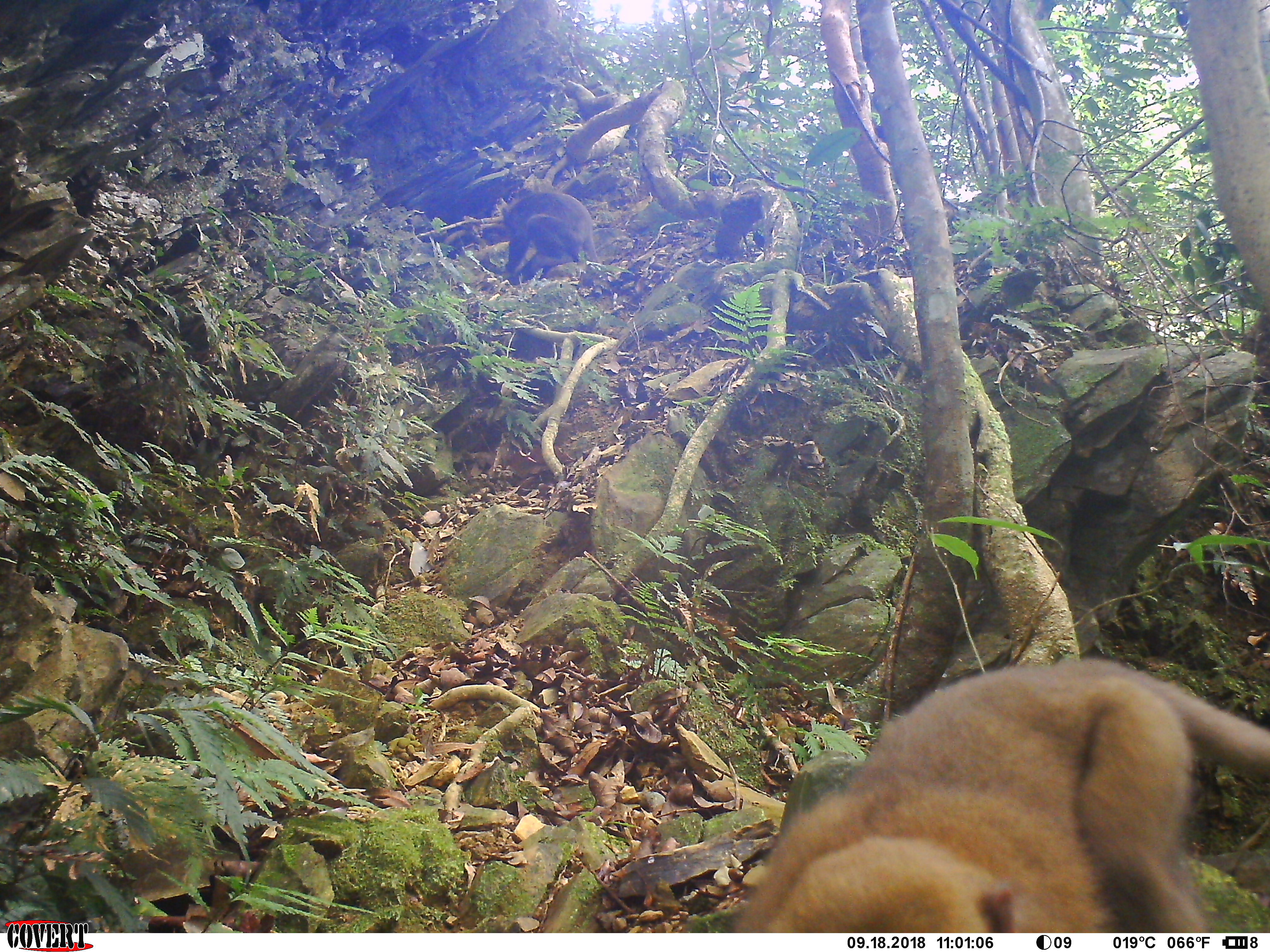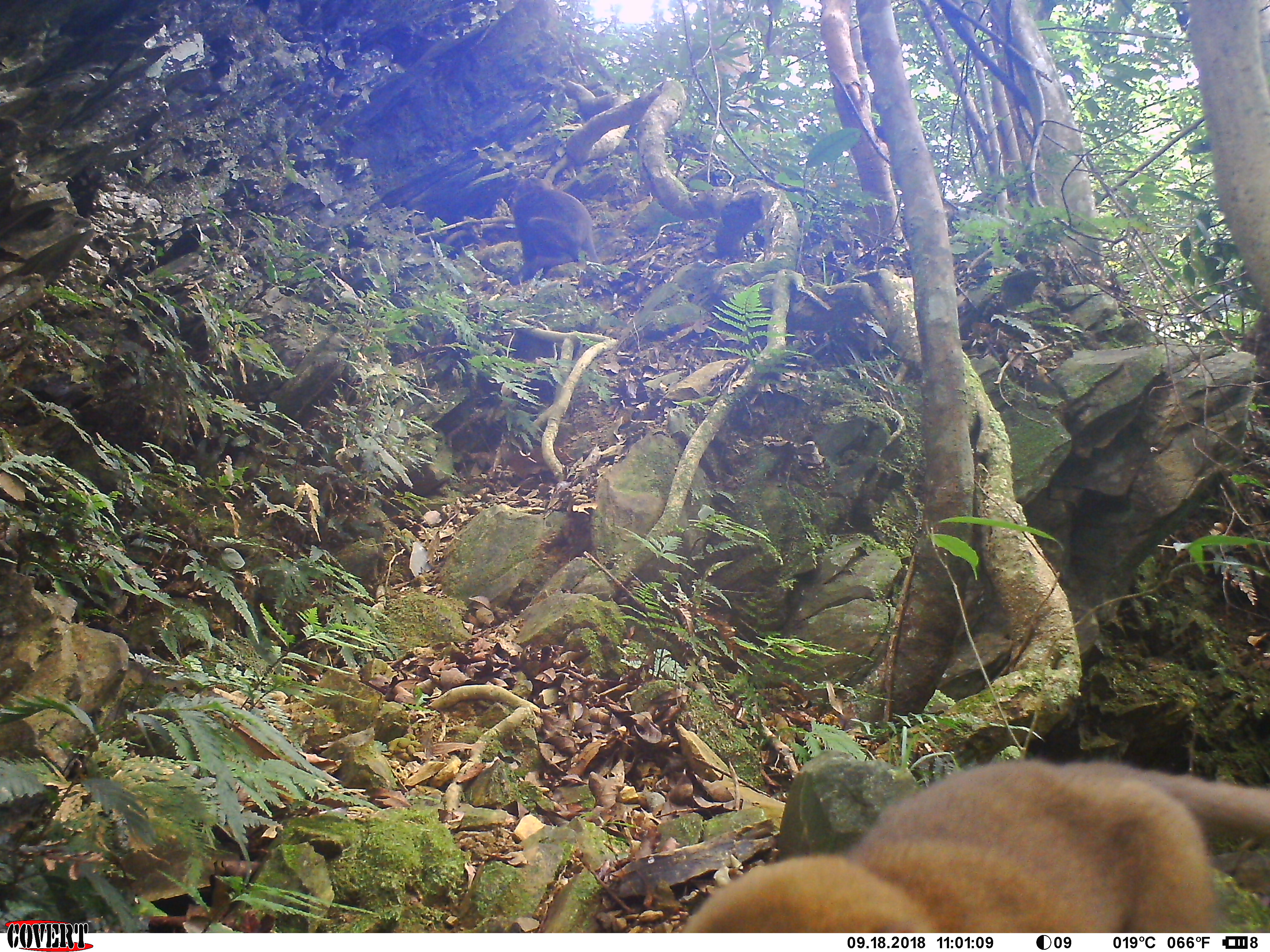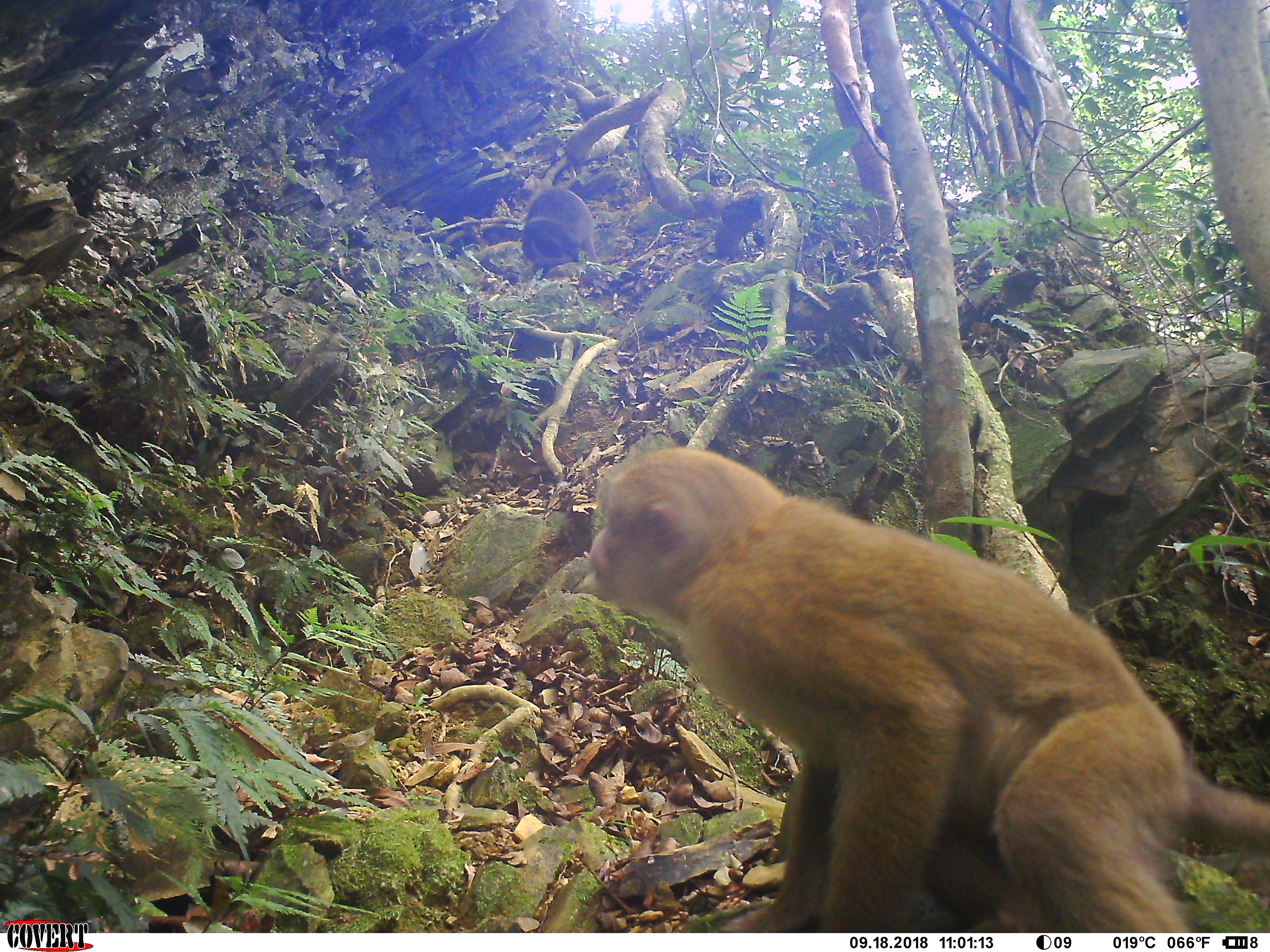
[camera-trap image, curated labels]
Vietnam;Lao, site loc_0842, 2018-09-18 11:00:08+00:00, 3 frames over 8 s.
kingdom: Animalia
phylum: Chordata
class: Mammalia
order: Primates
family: Cercopithecidae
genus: Macaca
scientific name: Macaca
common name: macaques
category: assam or rhesus macaque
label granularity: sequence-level